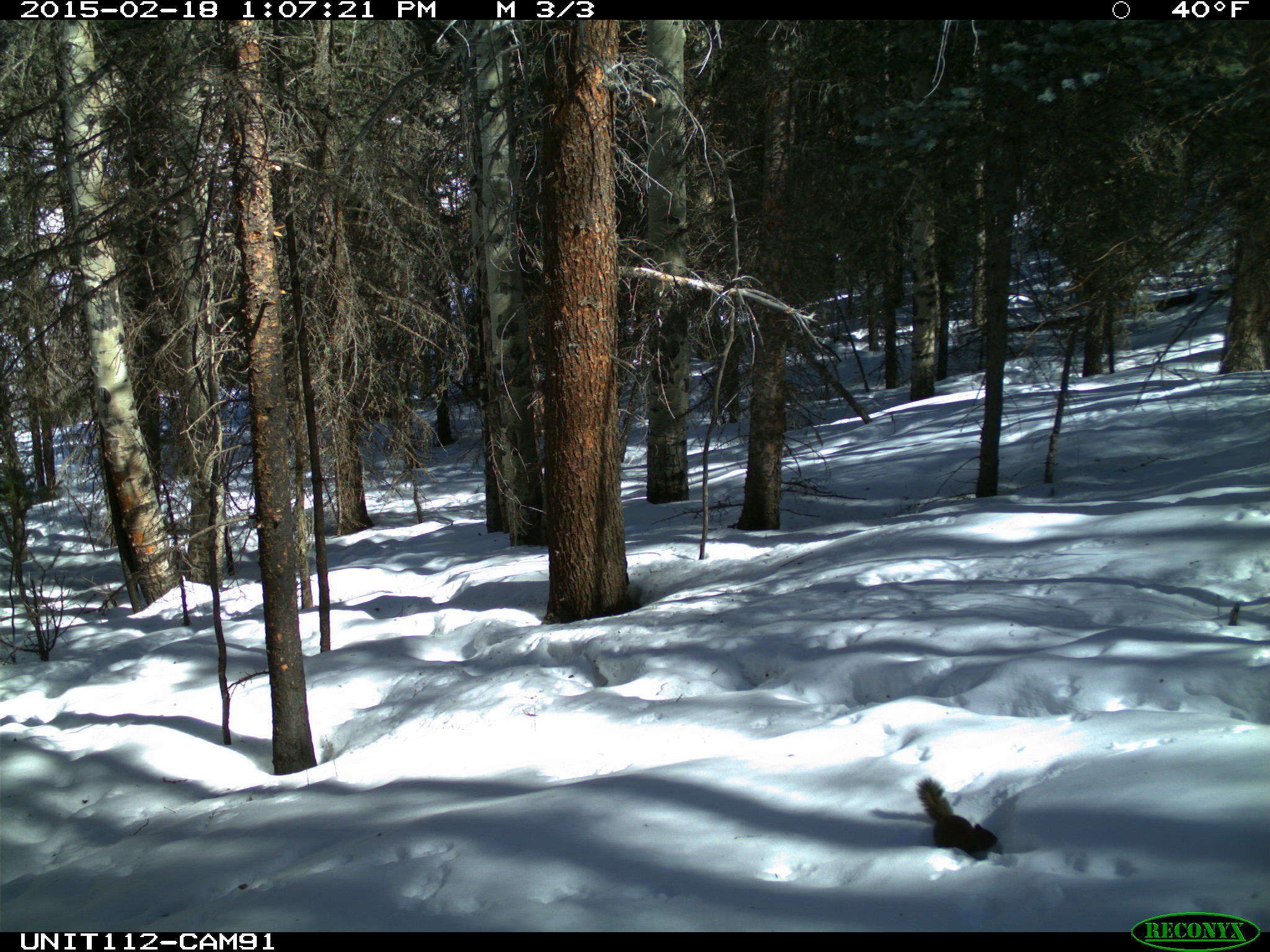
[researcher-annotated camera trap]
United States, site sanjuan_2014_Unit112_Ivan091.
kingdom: Animalia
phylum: Chordata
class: Mammalia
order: Rodentia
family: Sciuridae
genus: Tamiasciurus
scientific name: Tamiasciurus hudsonicus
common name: american red squirrel